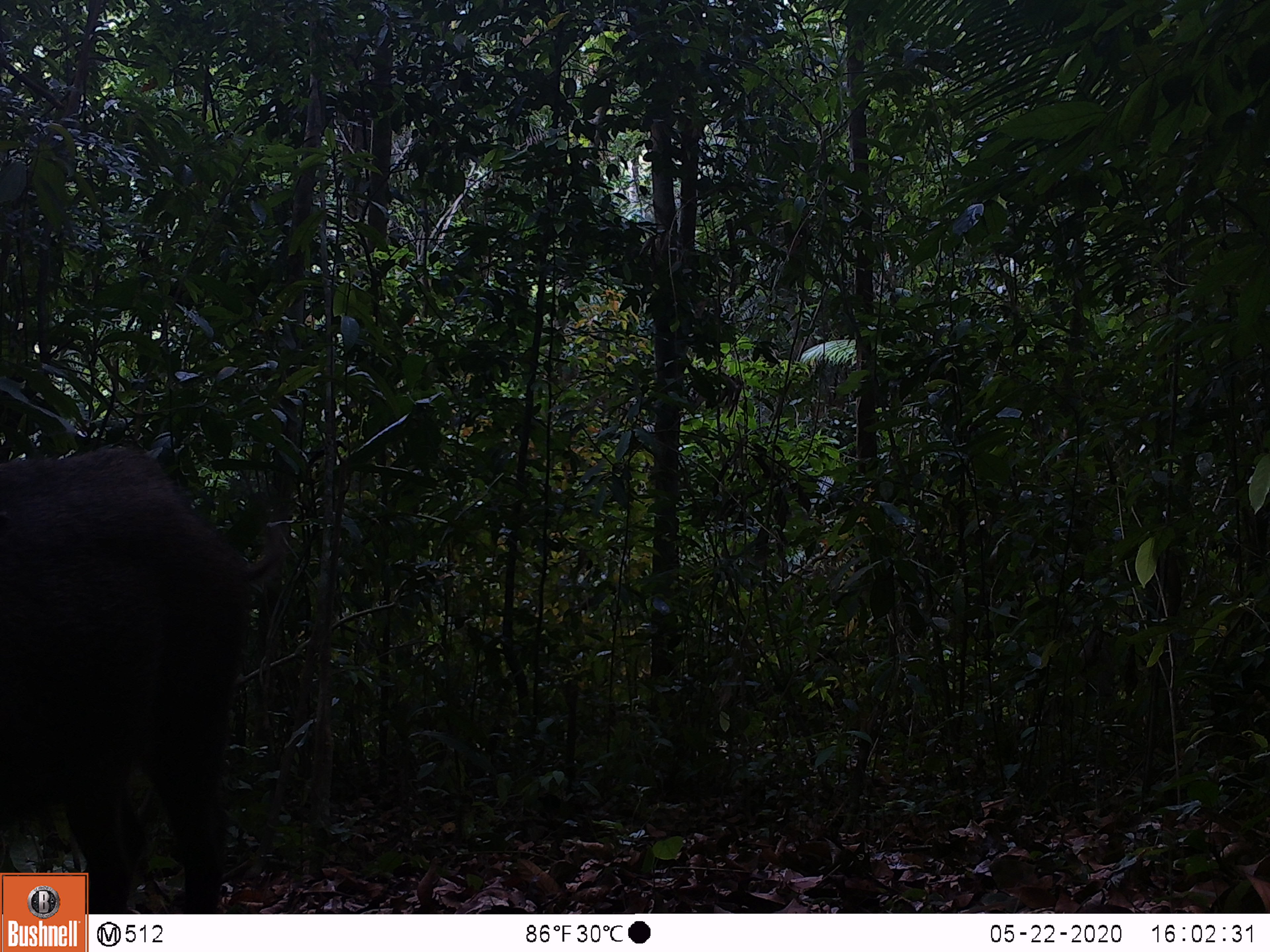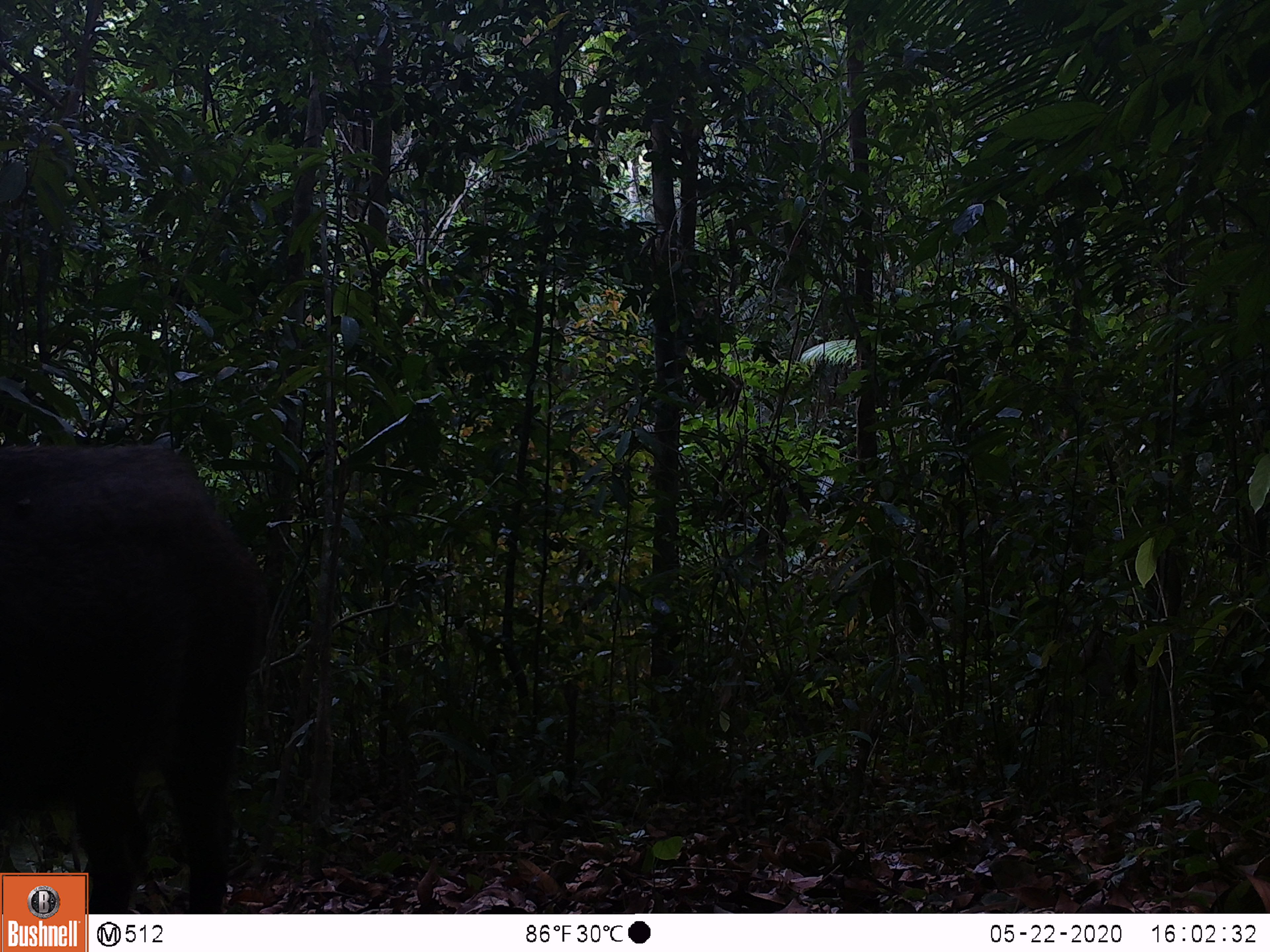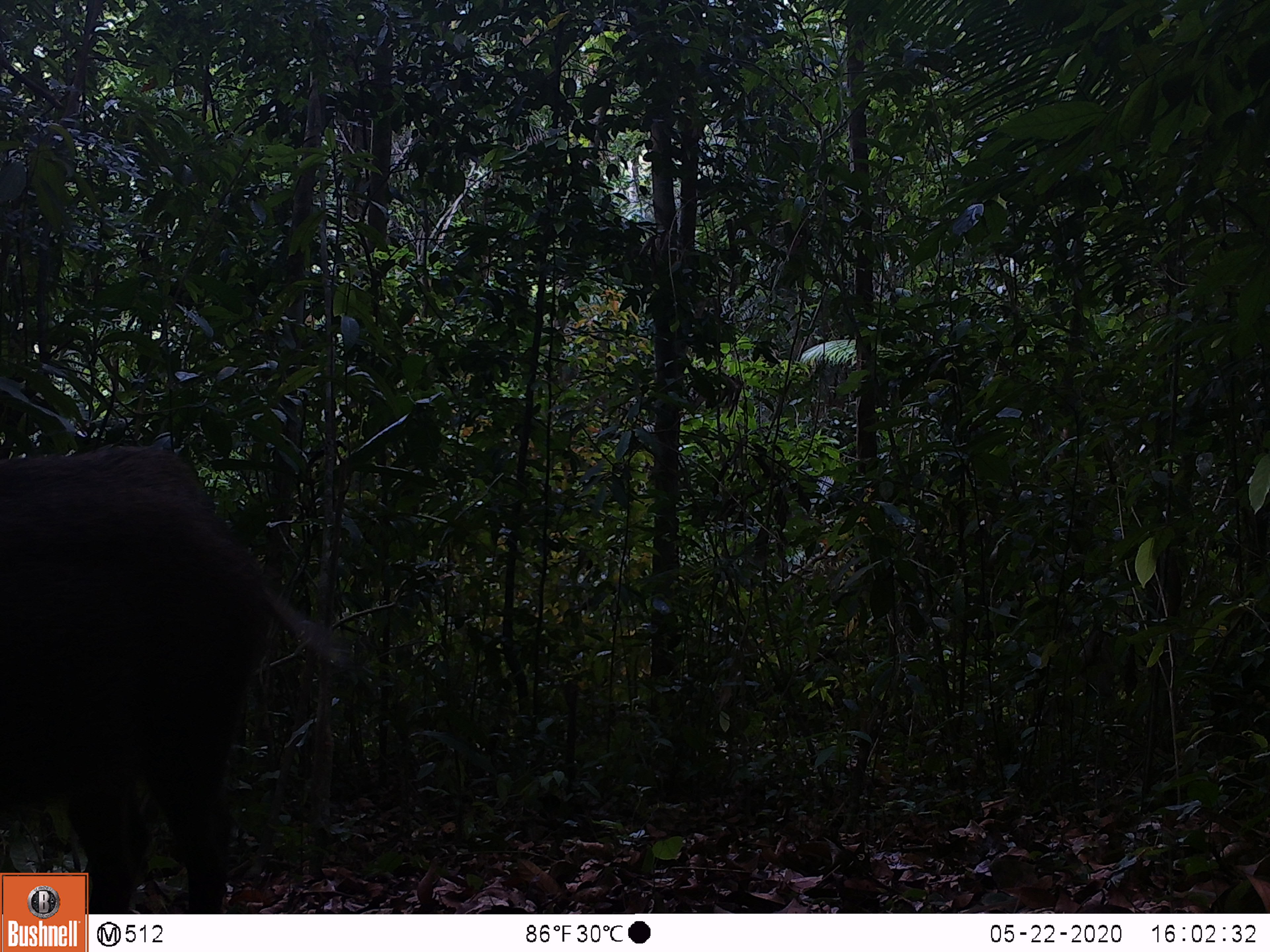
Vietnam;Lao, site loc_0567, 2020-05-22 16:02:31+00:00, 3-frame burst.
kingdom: Animalia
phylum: Chordata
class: Mammalia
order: Artiodactyla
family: Suidae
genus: Sus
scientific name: Sus scrofa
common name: eurasian wild pig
Eurasian wild pig (Sus scrofa). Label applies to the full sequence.